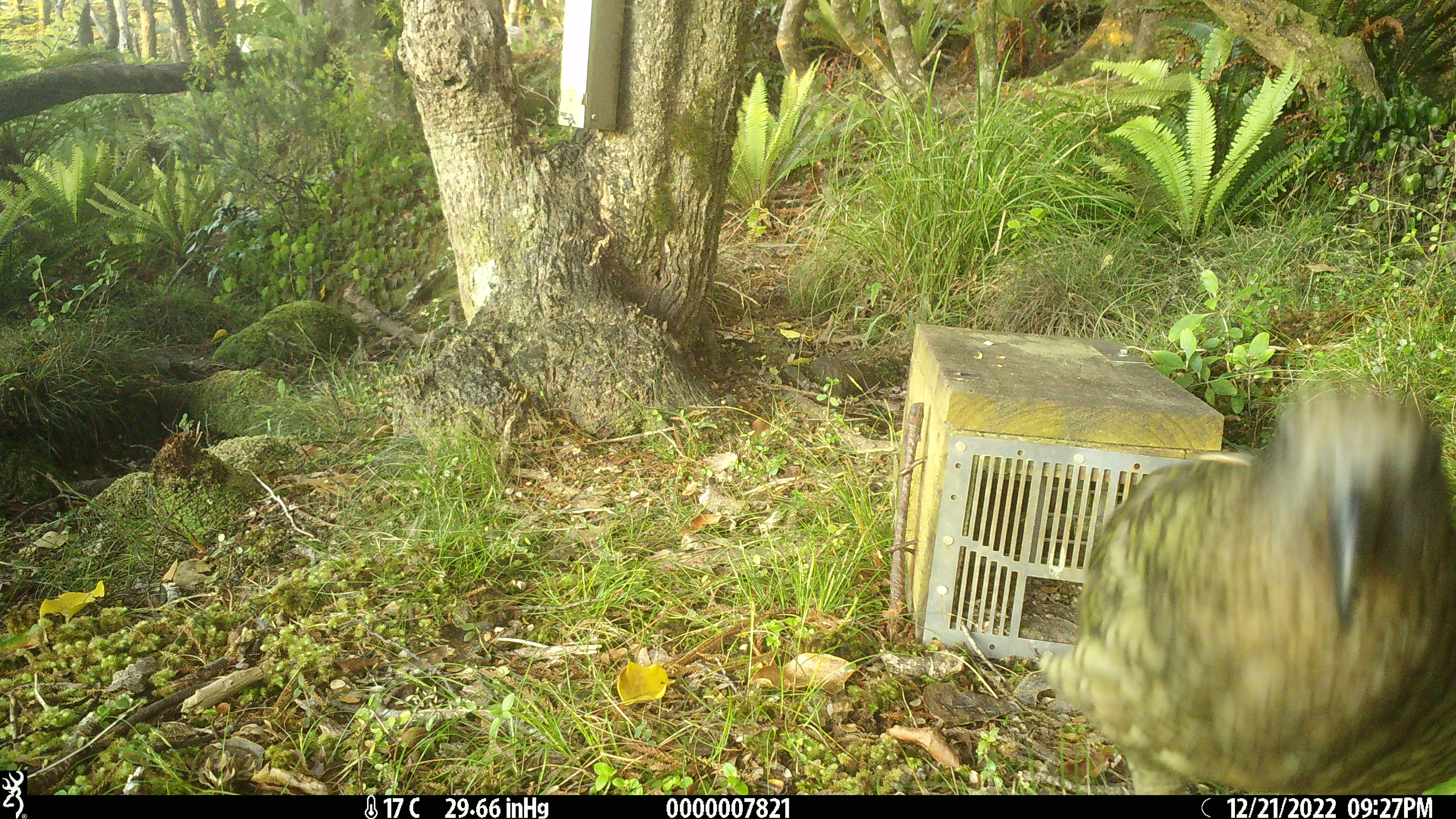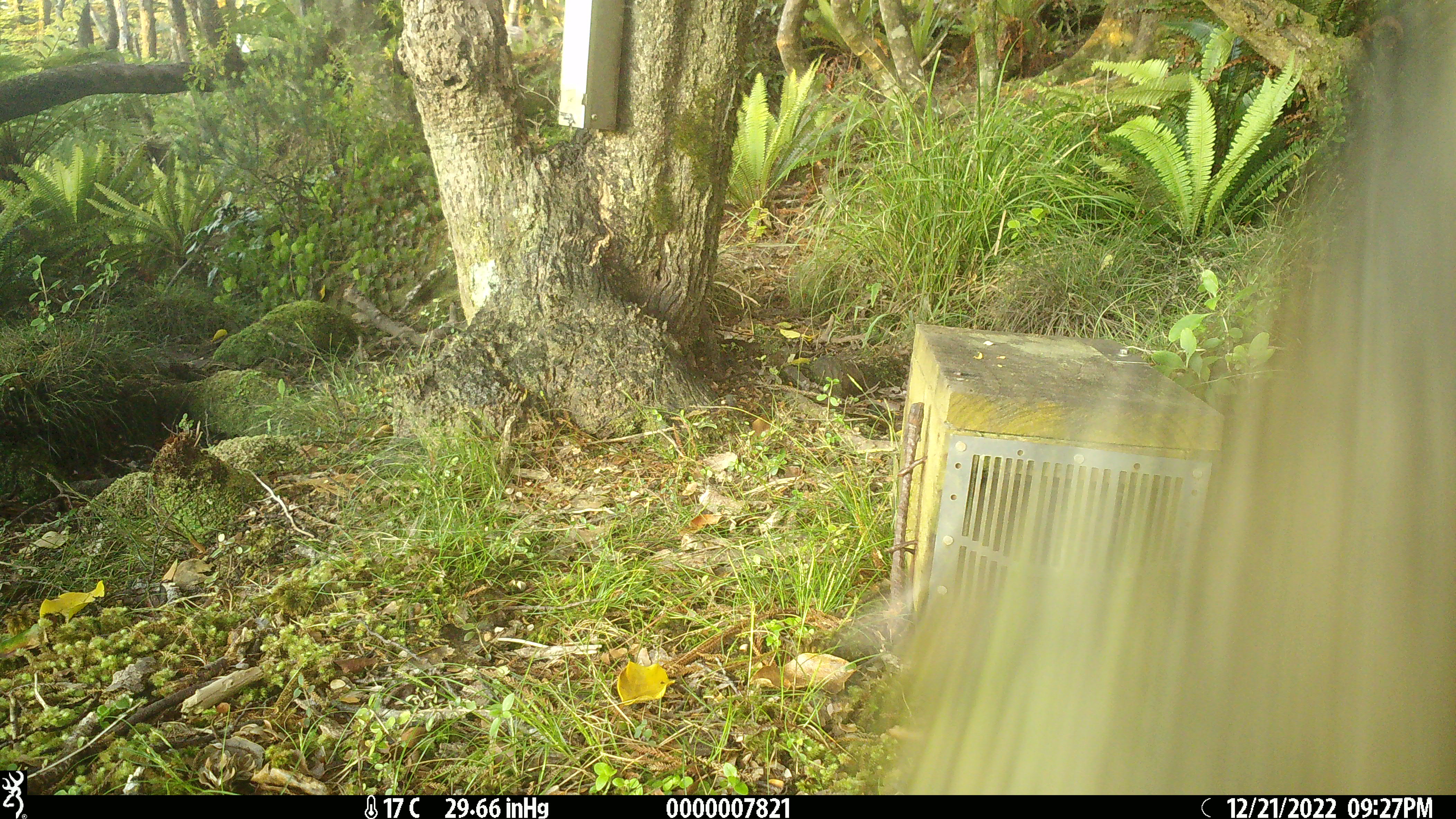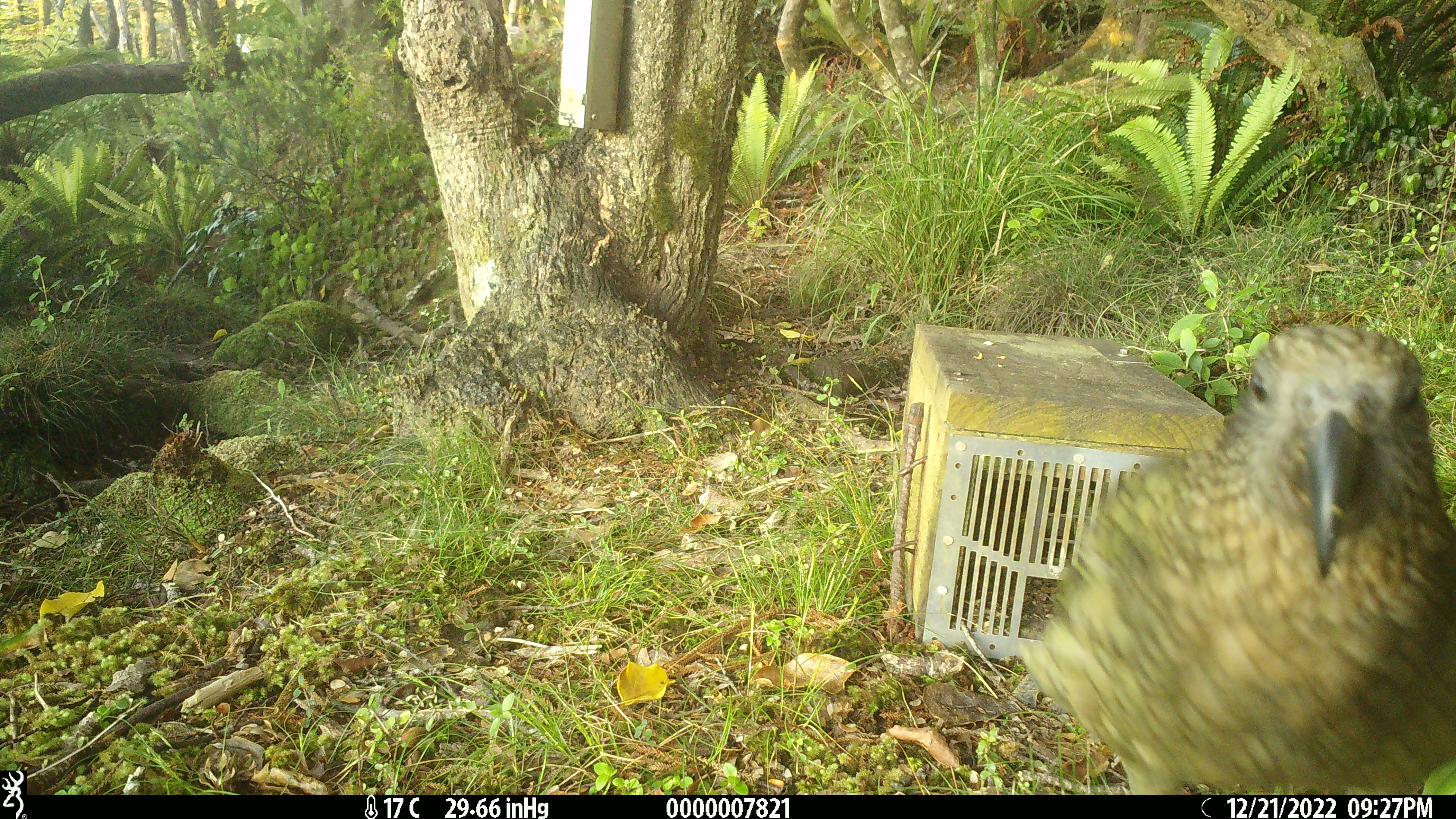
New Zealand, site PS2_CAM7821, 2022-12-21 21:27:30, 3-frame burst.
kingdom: Animalia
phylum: Chordata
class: Aves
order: Psittaciformes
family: Strigopidae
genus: Nestor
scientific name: Nestor notabilis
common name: kea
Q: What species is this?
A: Kea (Nestor notabilis).